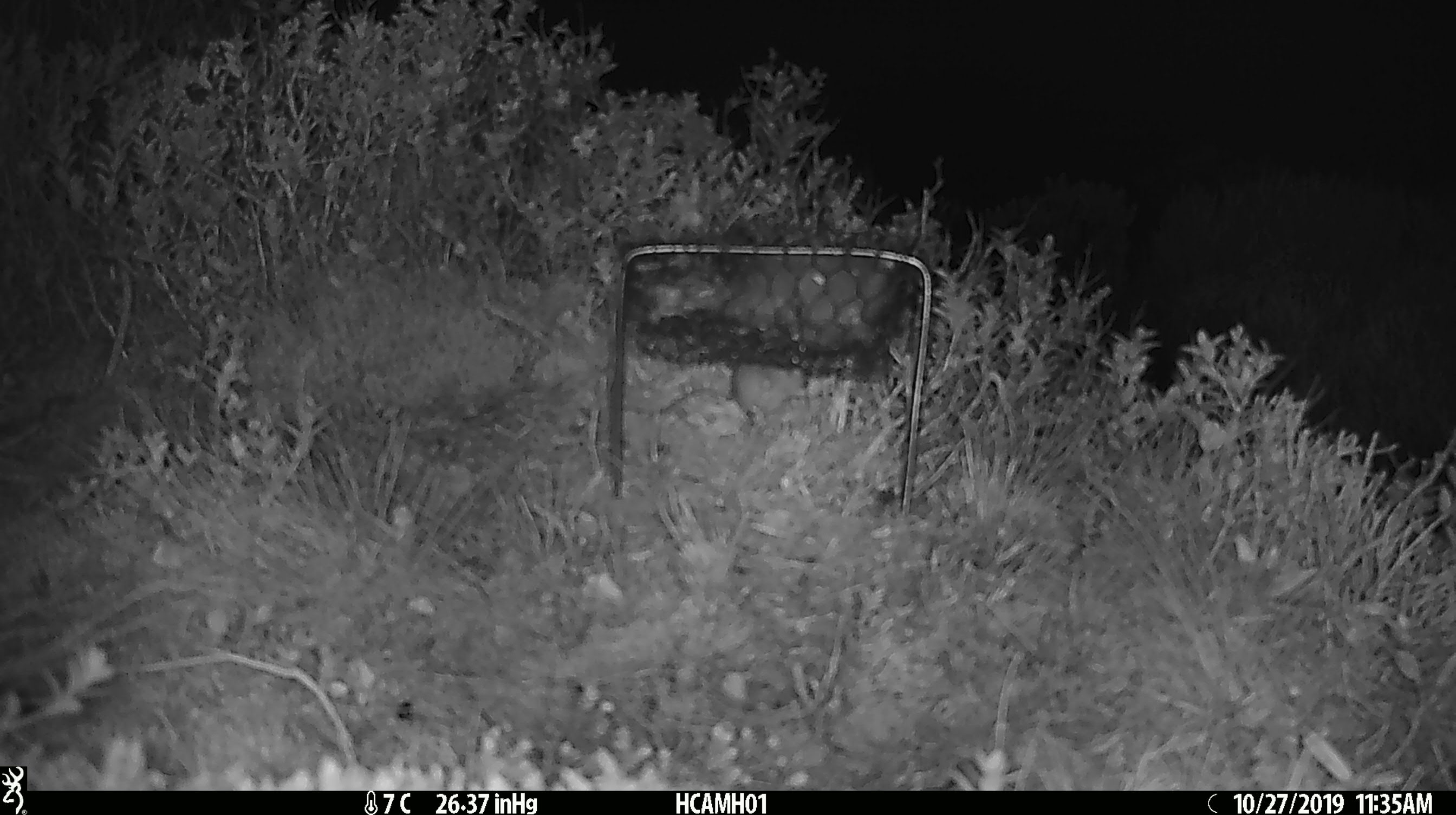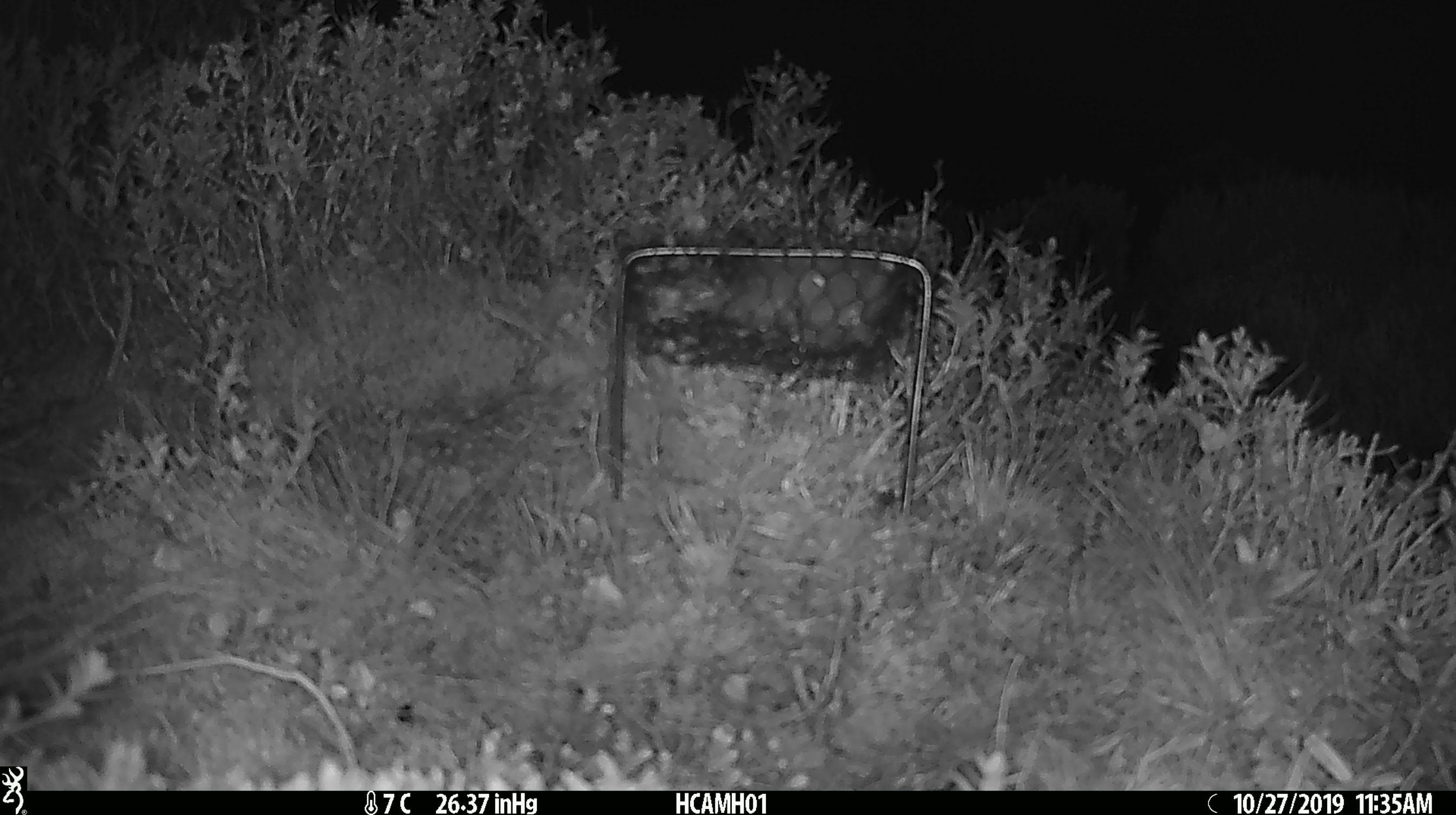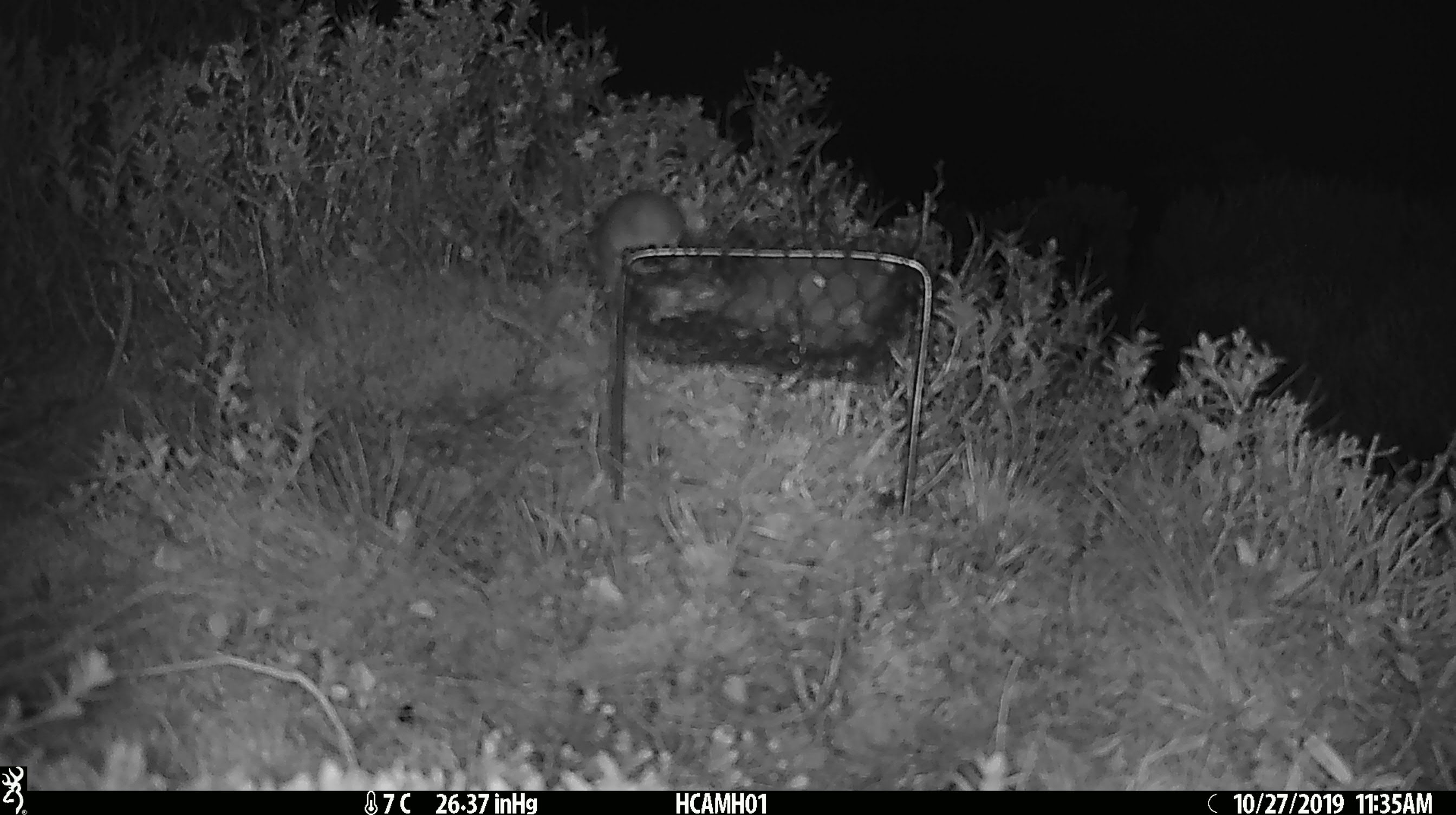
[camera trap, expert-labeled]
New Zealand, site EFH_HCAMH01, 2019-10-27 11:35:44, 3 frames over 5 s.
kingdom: Animalia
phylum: Chordata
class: Mammalia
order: Rodentia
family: Muridae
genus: Mus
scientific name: Mus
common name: mouse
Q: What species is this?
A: Mouse (Mus).